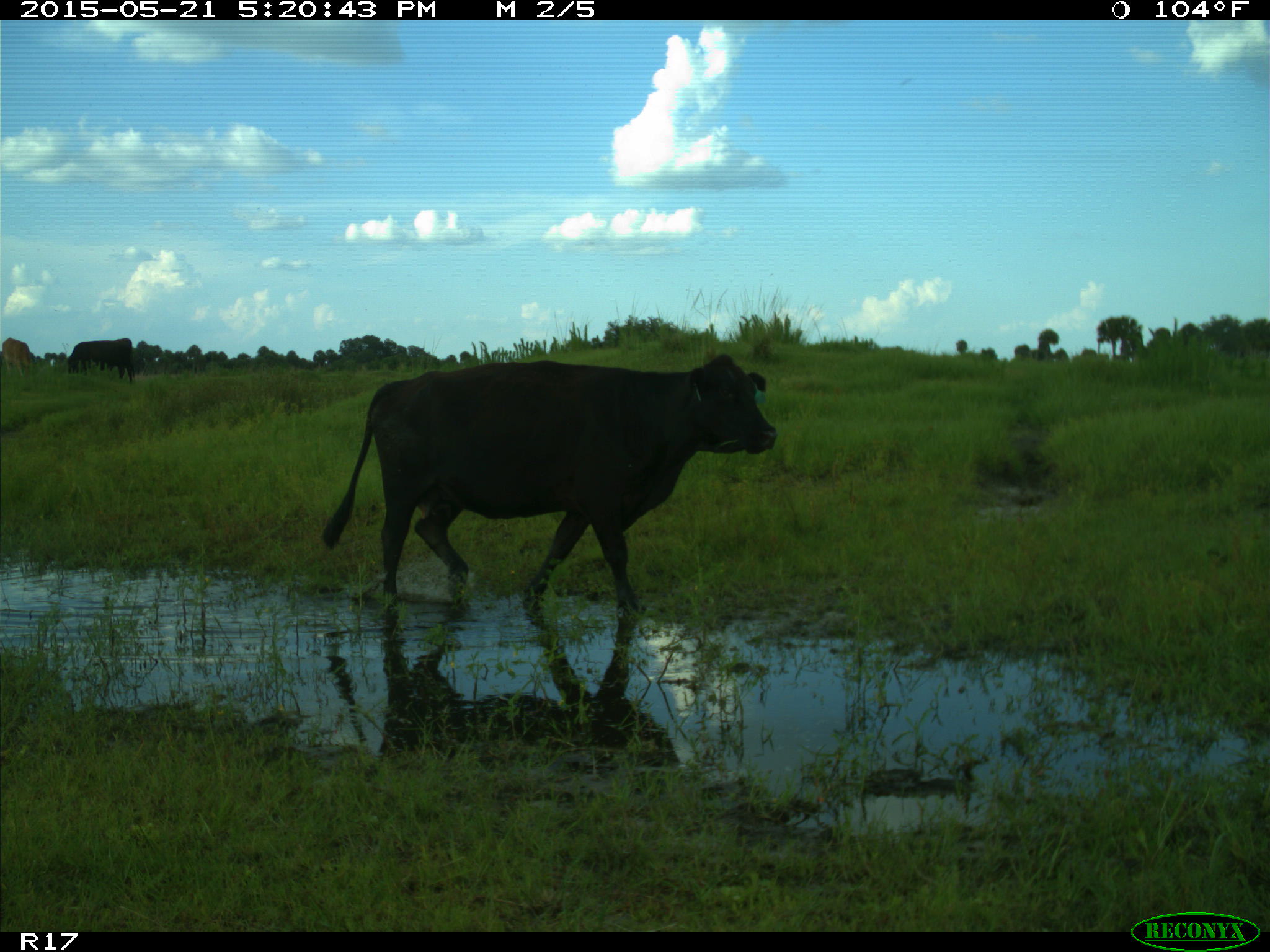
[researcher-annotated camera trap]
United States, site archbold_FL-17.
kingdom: Animalia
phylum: Chordata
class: Mammalia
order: Artiodactyla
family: Bovidae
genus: Bos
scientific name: Bos taurus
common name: domestic cow